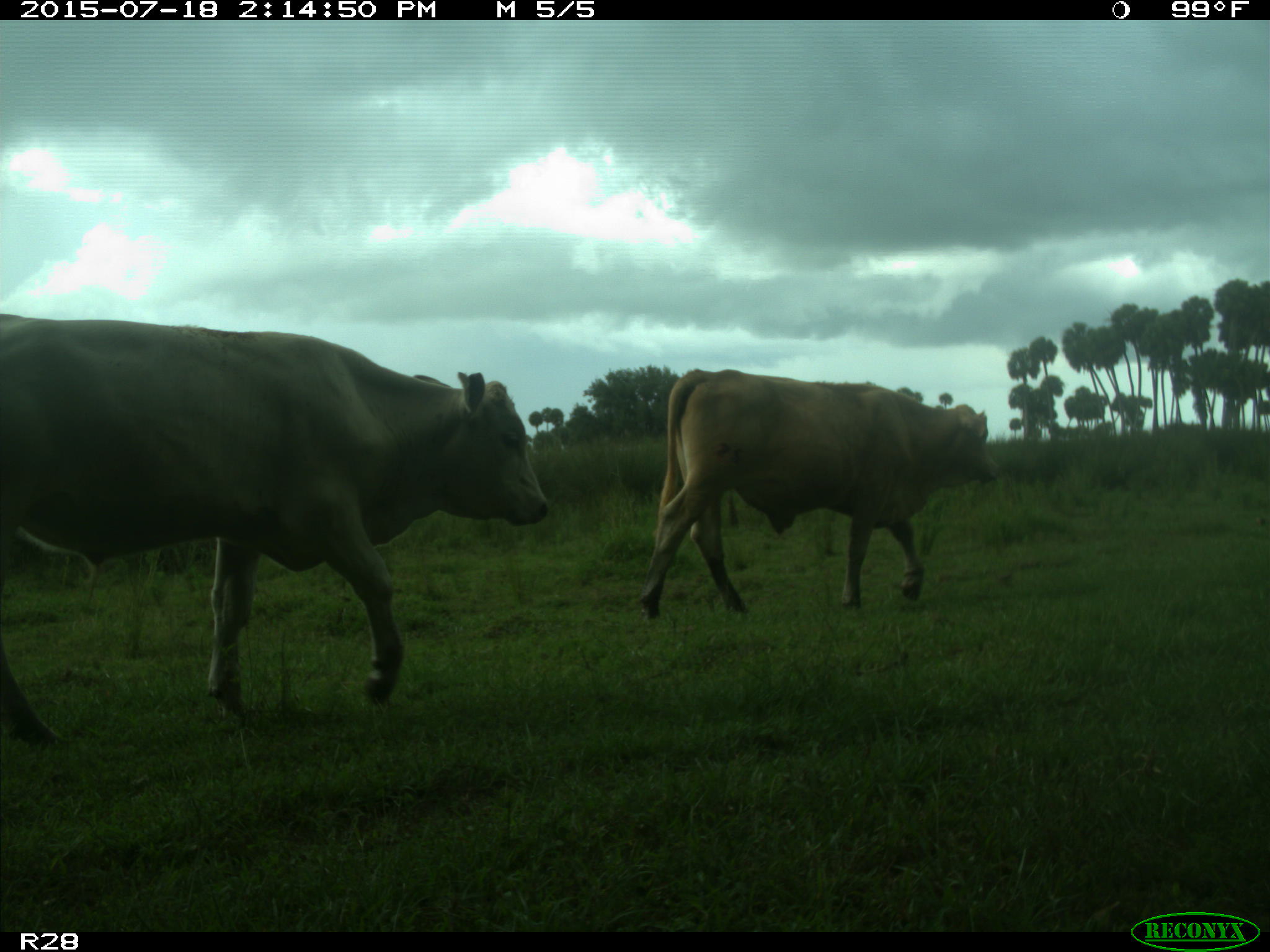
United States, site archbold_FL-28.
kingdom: Animalia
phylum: Chordata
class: Mammalia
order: Artiodactyla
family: Bovidae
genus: Bos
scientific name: Bos taurus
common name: domestic cow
Bos taurus (domestic cow).